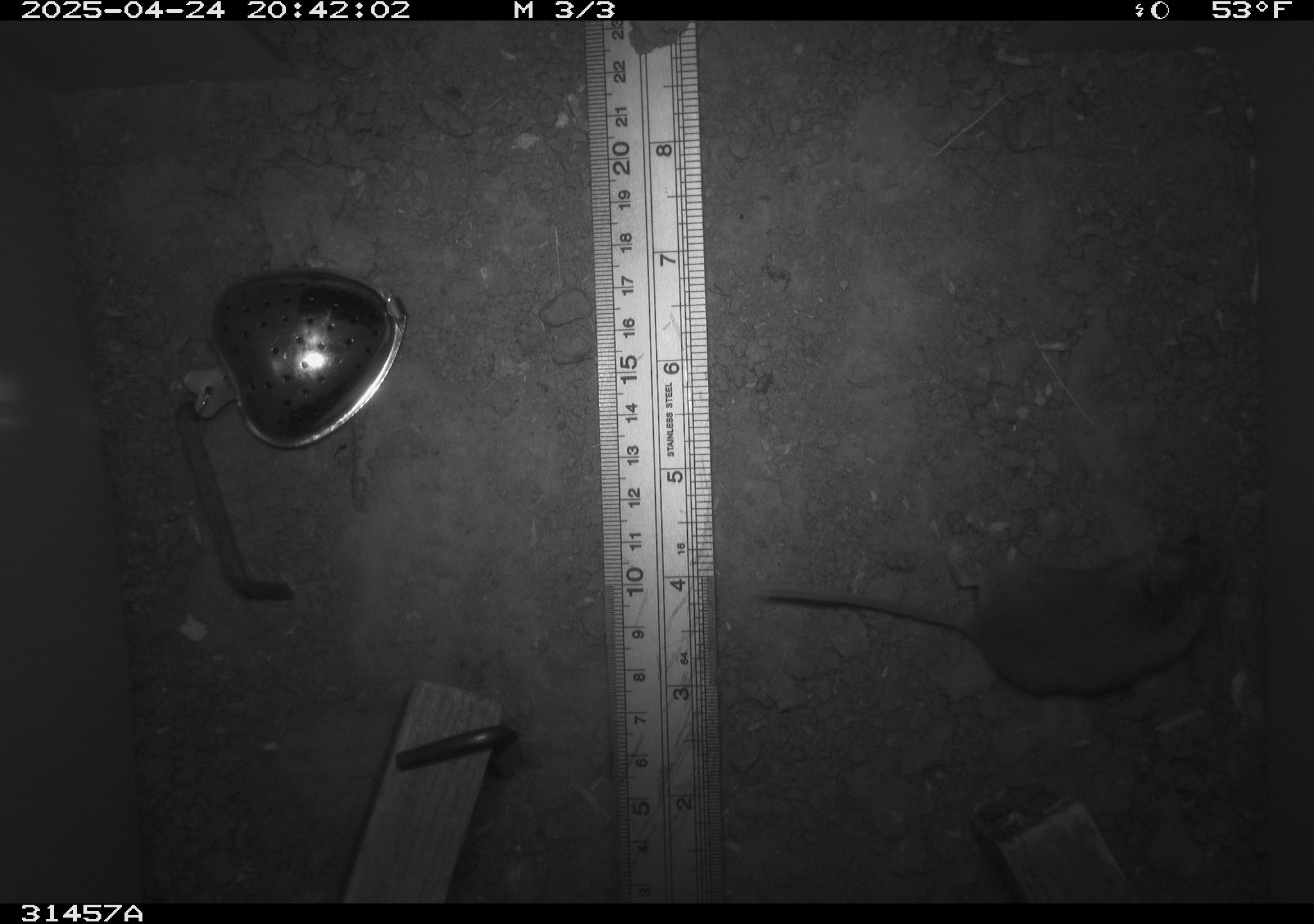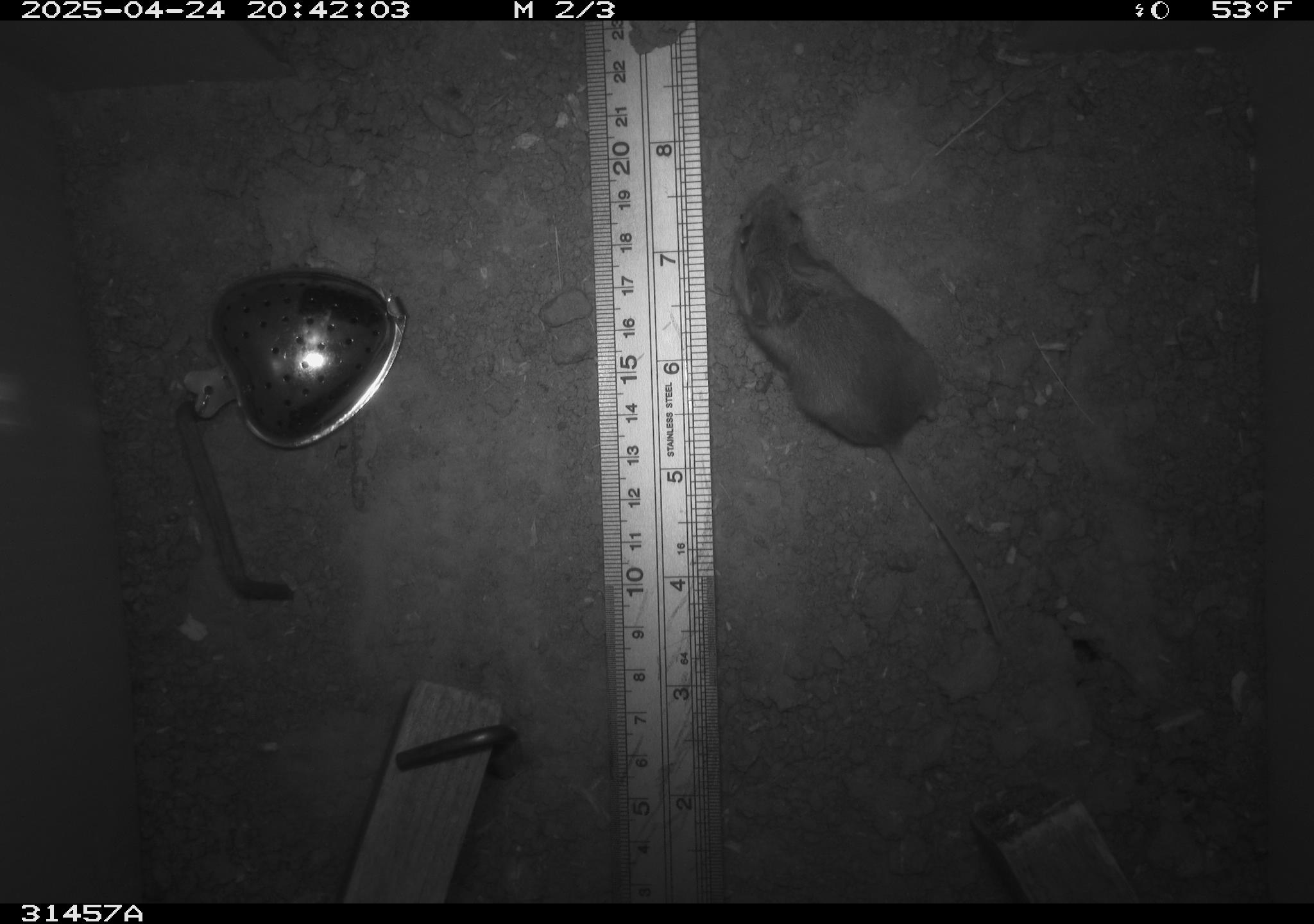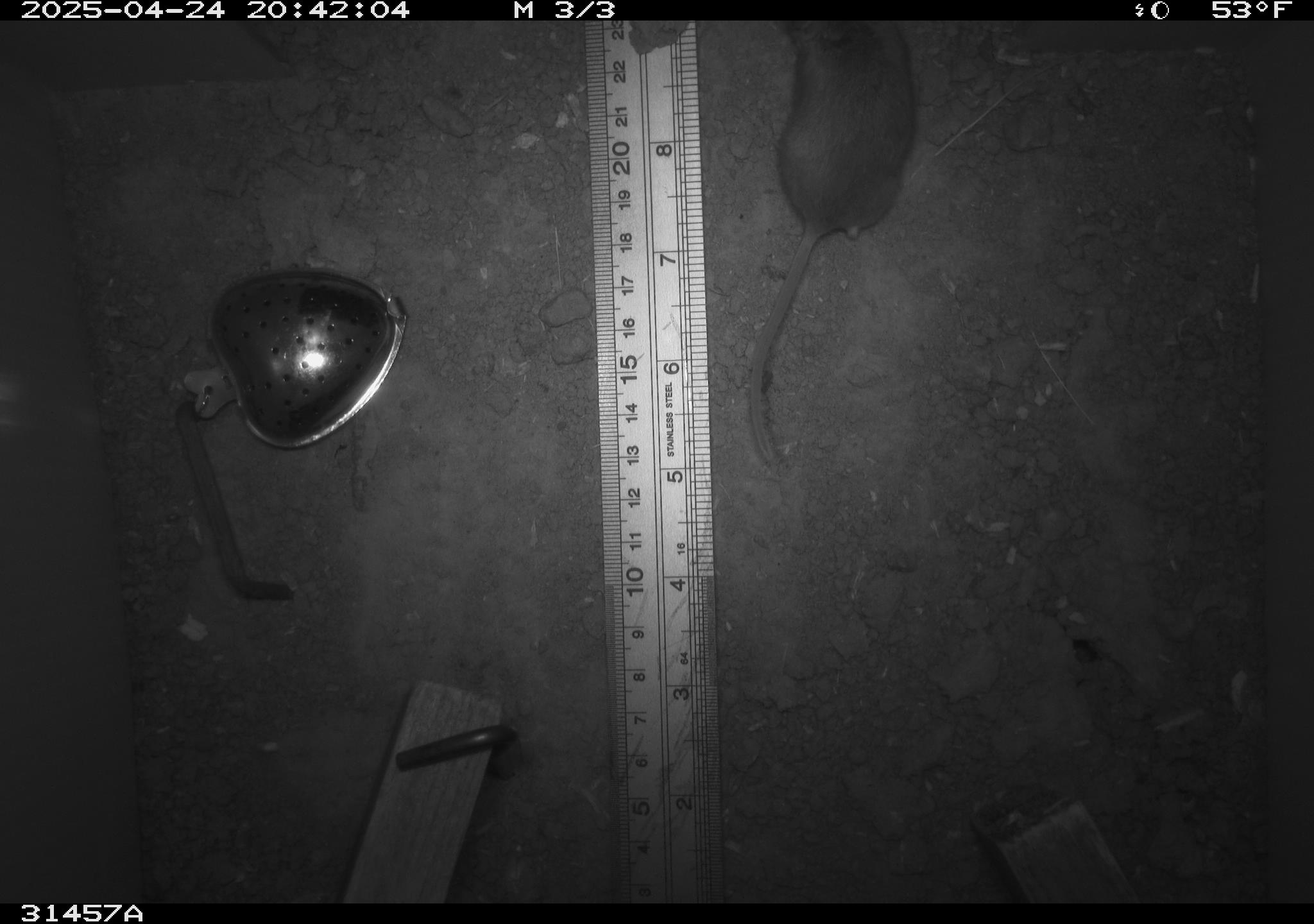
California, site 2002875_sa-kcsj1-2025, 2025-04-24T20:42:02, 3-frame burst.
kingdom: Animalia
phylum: Chordata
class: Mammalia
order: Rodentia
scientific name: Rodentia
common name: rodent